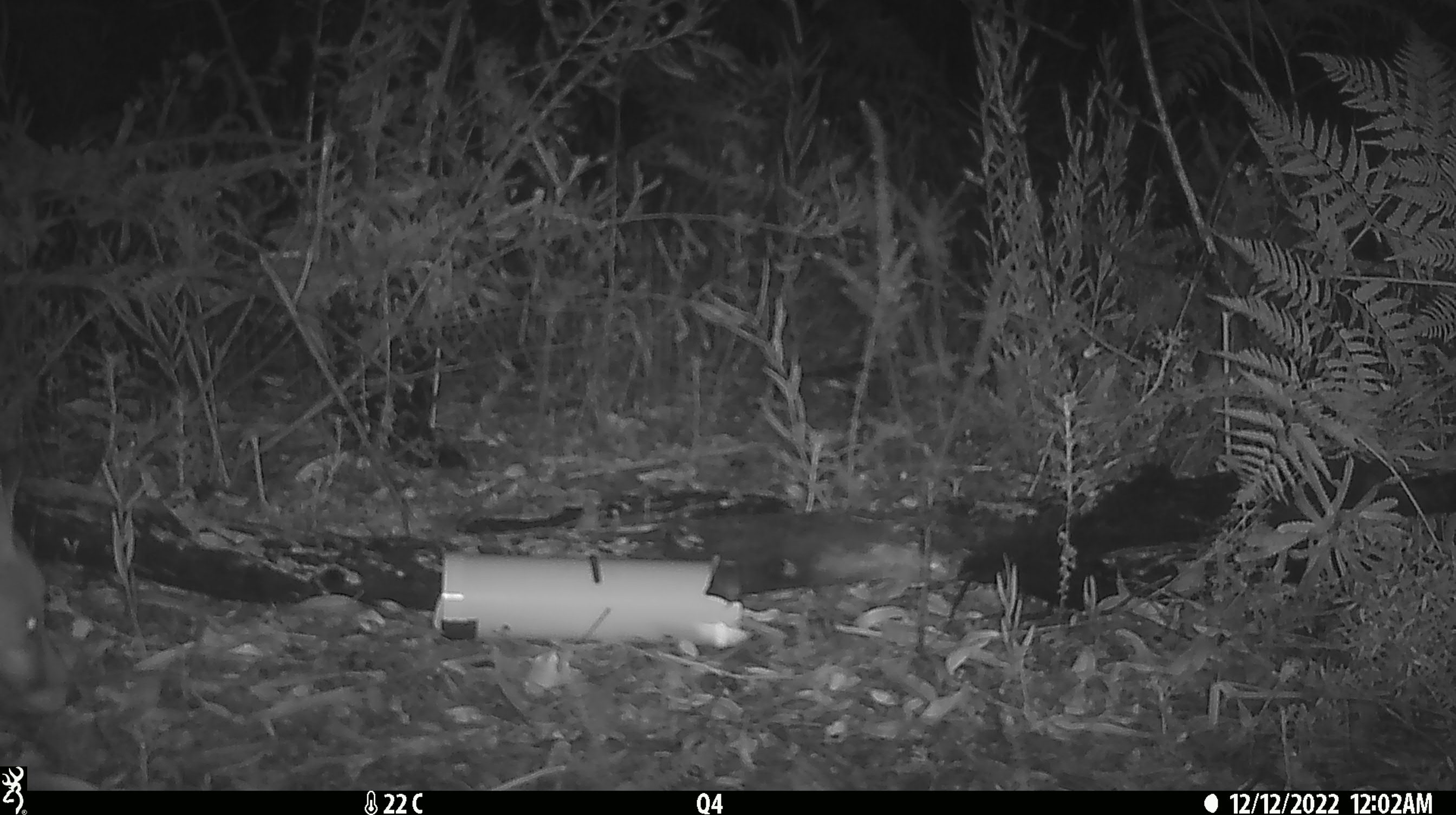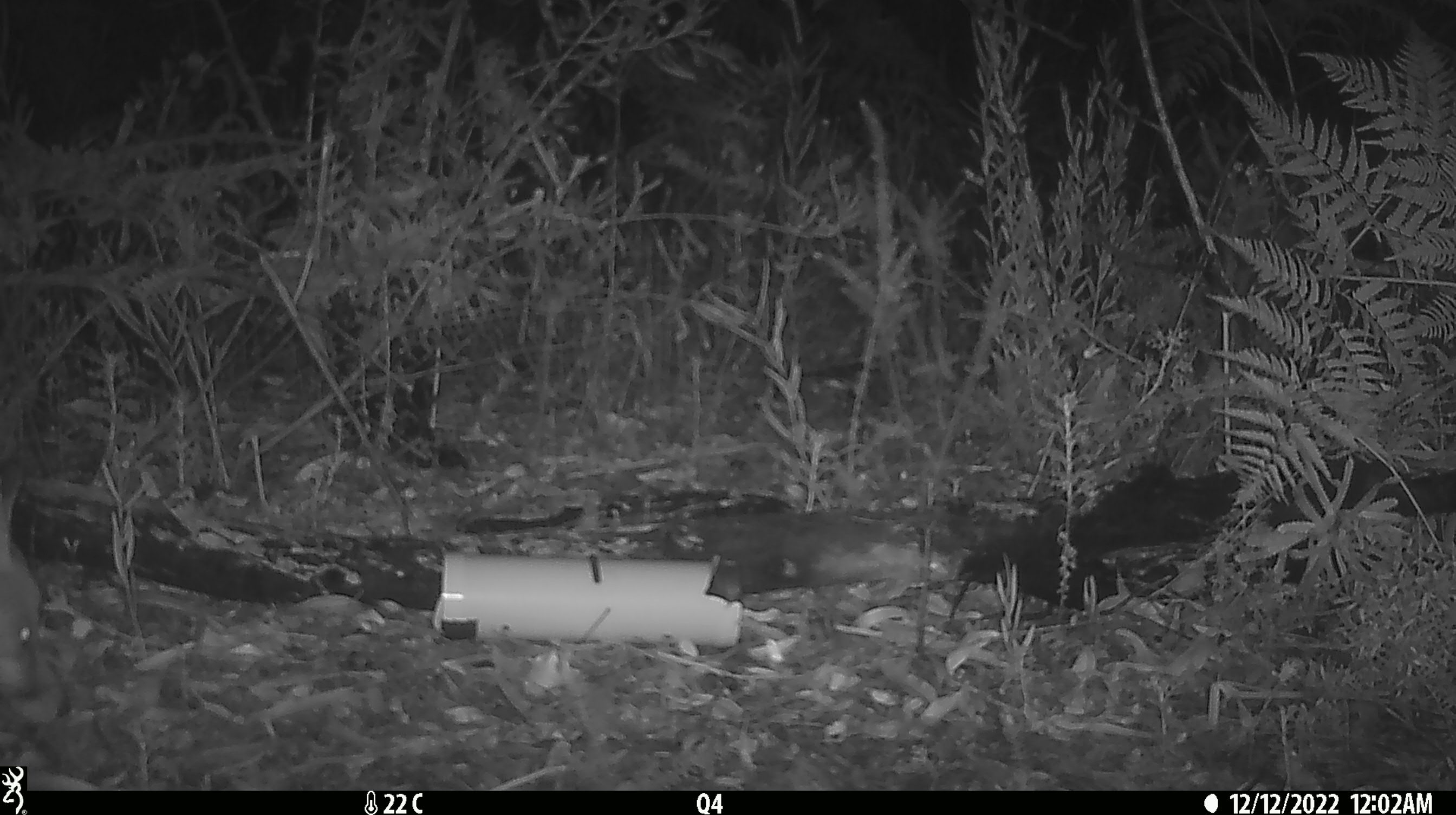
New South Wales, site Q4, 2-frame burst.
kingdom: Animalia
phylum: Chordata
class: Mammalia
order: Carnivora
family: Canidae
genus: Vulpes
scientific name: Vulpes vulpes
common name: red fox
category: fox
Fox (red fox) (Vulpes vulpes).